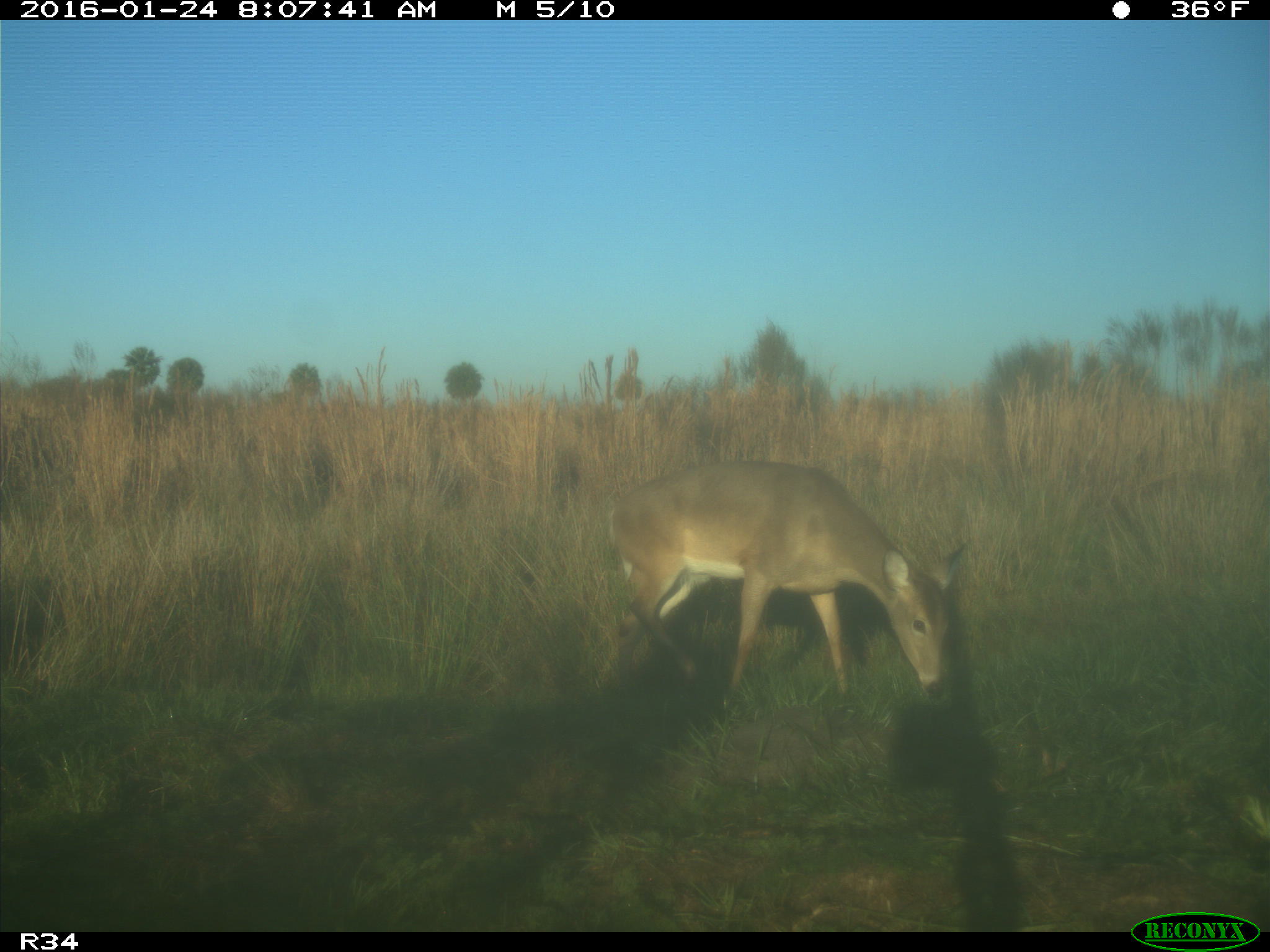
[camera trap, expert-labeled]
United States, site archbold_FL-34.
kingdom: Animalia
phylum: Chordata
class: Mammalia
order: Artiodactyla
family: Cervidae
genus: Odocoileus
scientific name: Odocoileus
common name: deer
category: unidentified deer